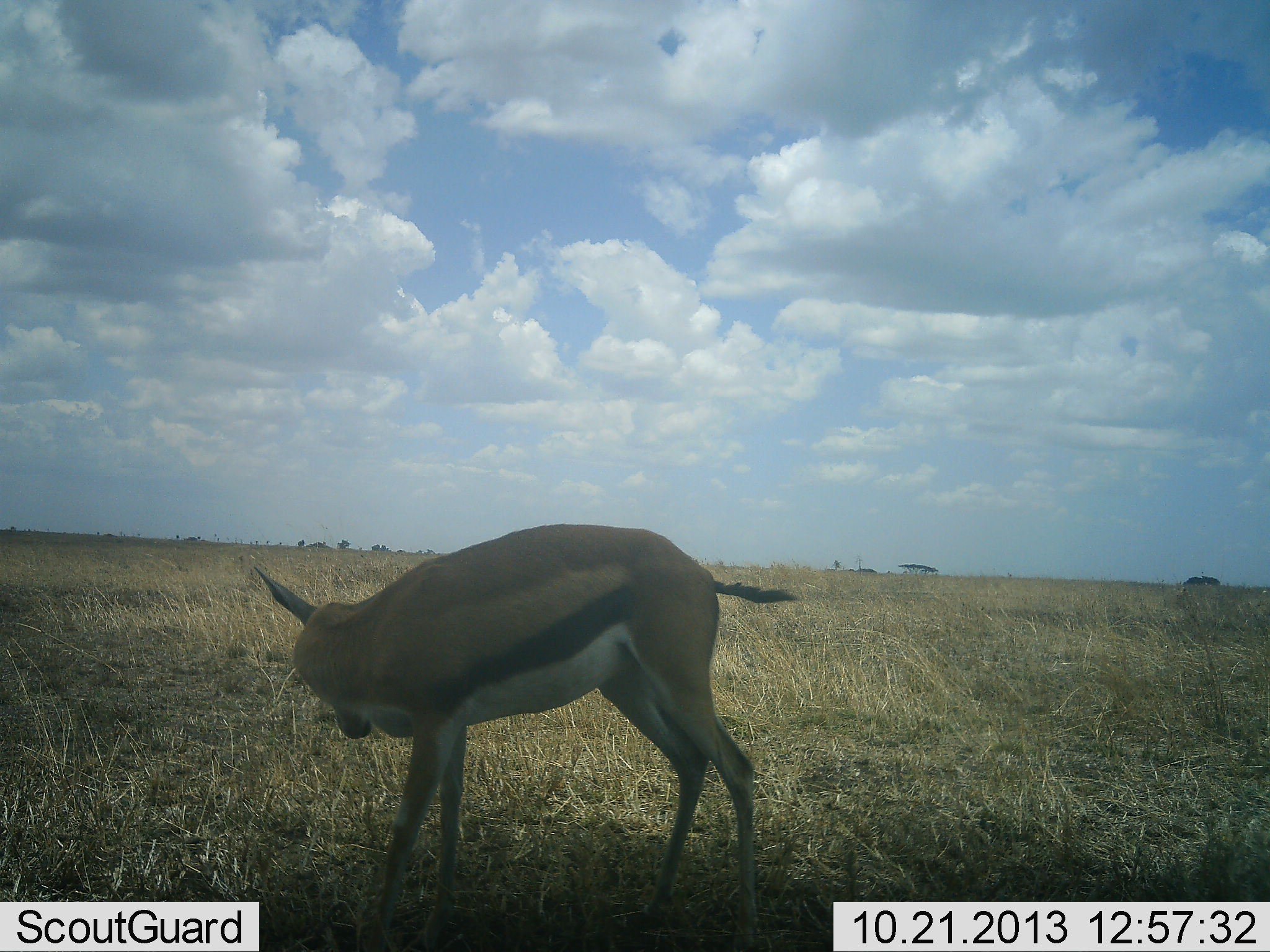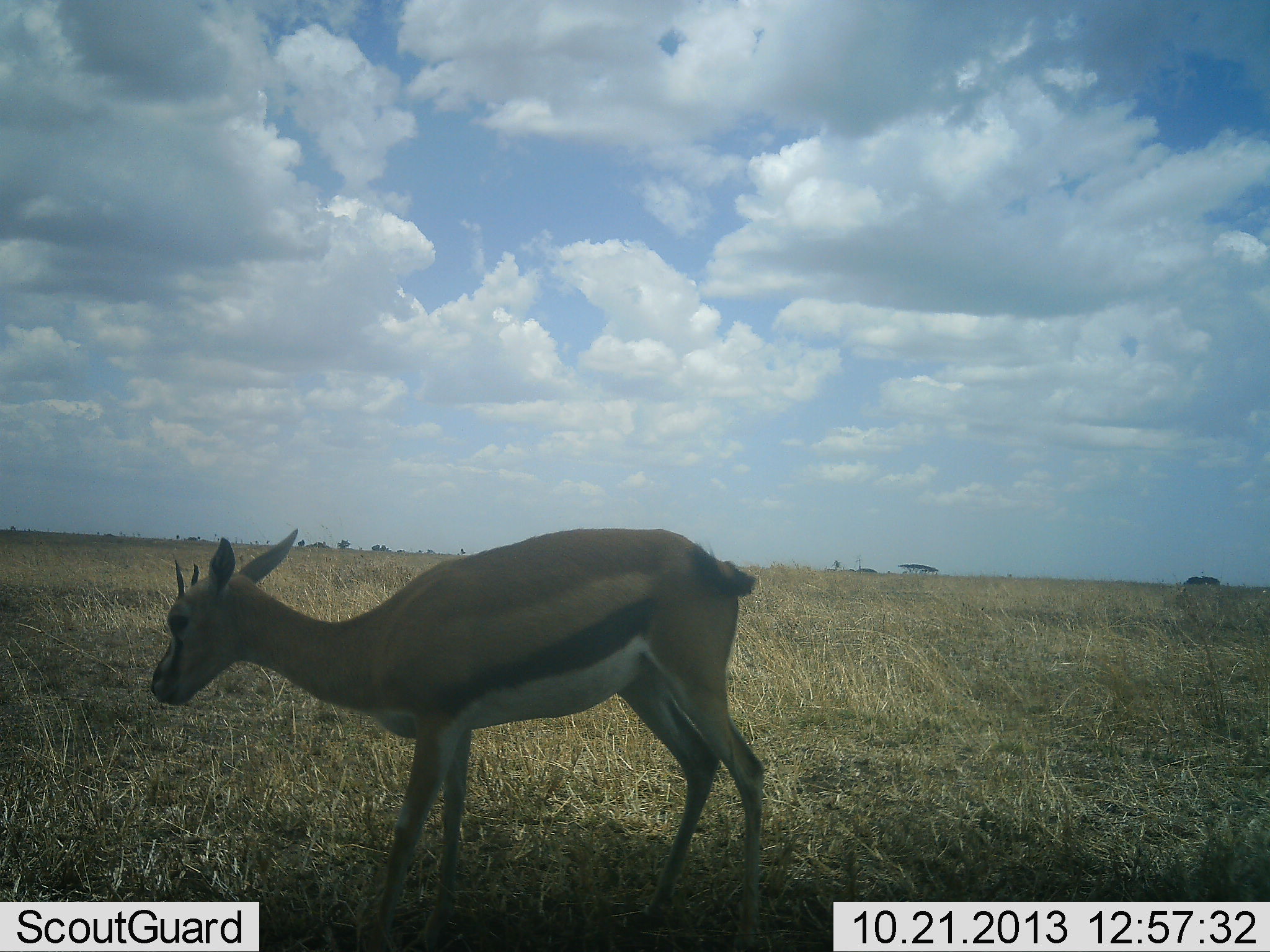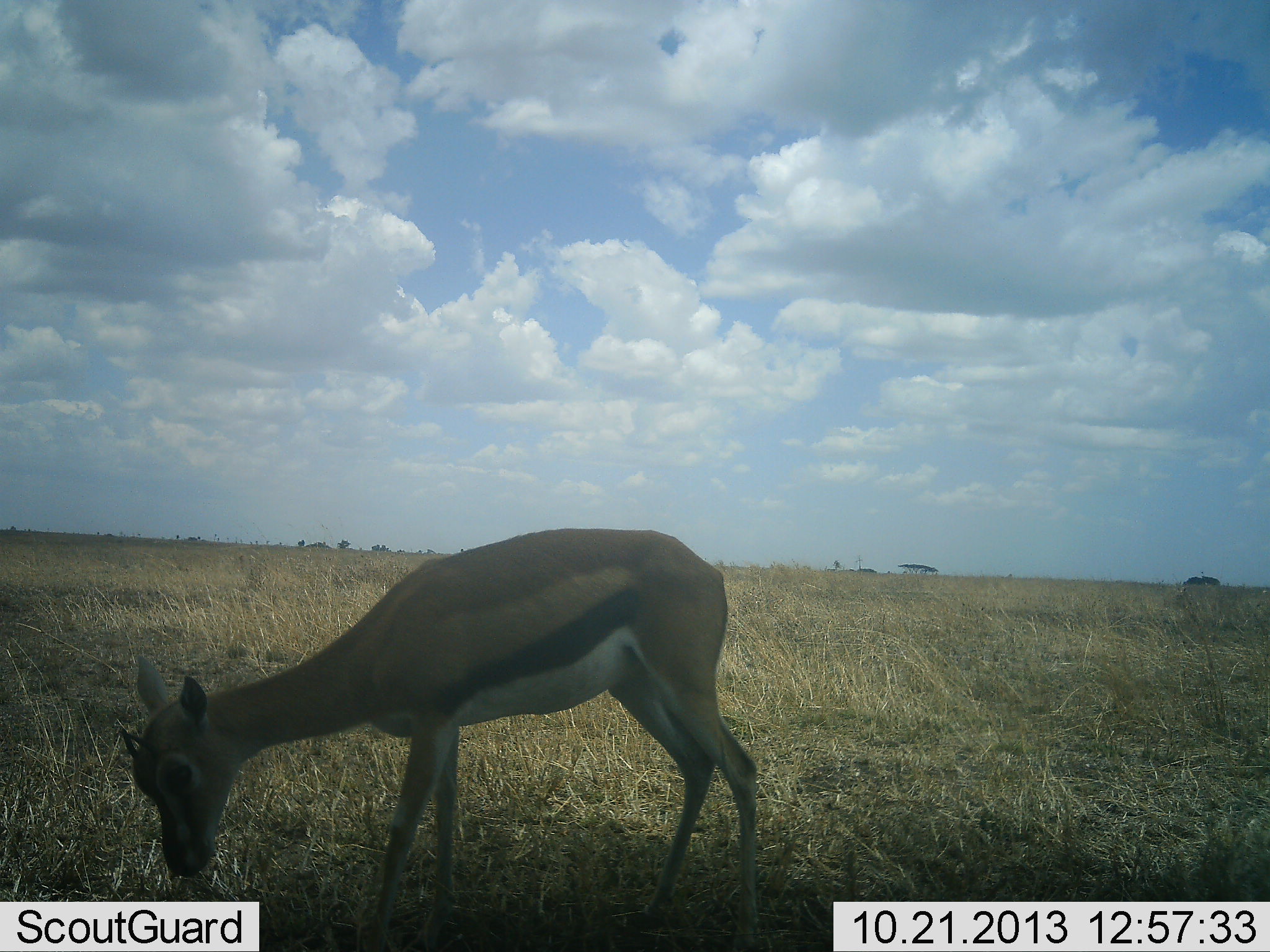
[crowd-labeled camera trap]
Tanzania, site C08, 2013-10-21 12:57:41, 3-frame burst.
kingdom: Animalia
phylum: Chordata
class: Mammalia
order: Artiodactyla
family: Bovidae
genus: Eudorcas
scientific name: Eudorcas thomsonii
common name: thomson's gazelle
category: gazellethomsons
Gazellethomsons (thomson's gazelle) (Eudorcas thomsonii), count 1. Behavior (volunteer vote fractions): standing 100%, resting 0%, moving 0%, interacting 0%. Young present (vote fraction): 0%. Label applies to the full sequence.